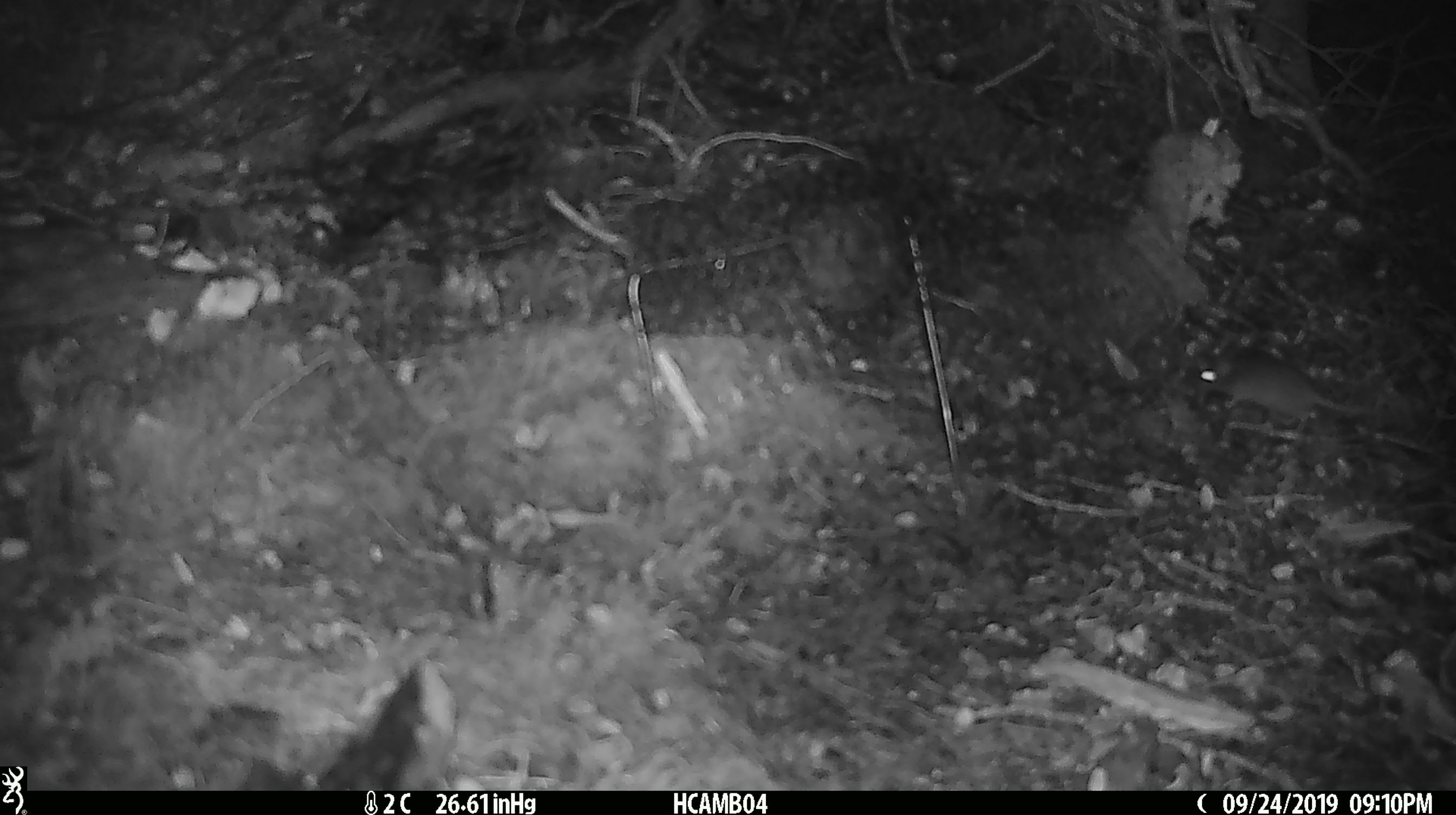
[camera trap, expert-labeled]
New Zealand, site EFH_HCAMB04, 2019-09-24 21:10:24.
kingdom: Animalia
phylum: Chordata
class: Mammalia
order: Rodentia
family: Muridae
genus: Mus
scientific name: Mus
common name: mouse